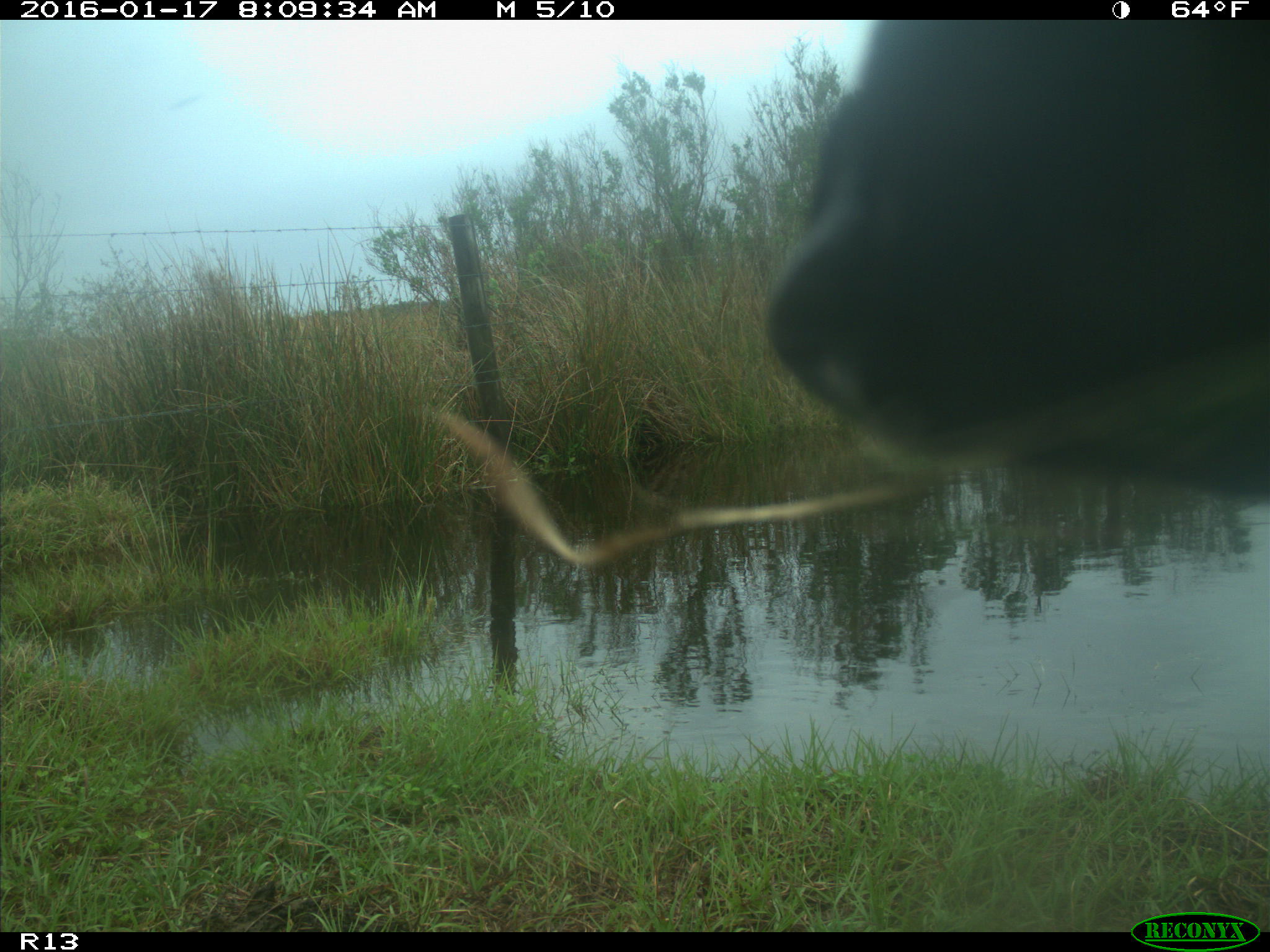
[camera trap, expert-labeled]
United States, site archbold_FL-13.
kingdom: Animalia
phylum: Chordata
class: Mammalia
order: Artiodactyla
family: Bovidae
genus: Bos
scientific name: Bos taurus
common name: domestic cow